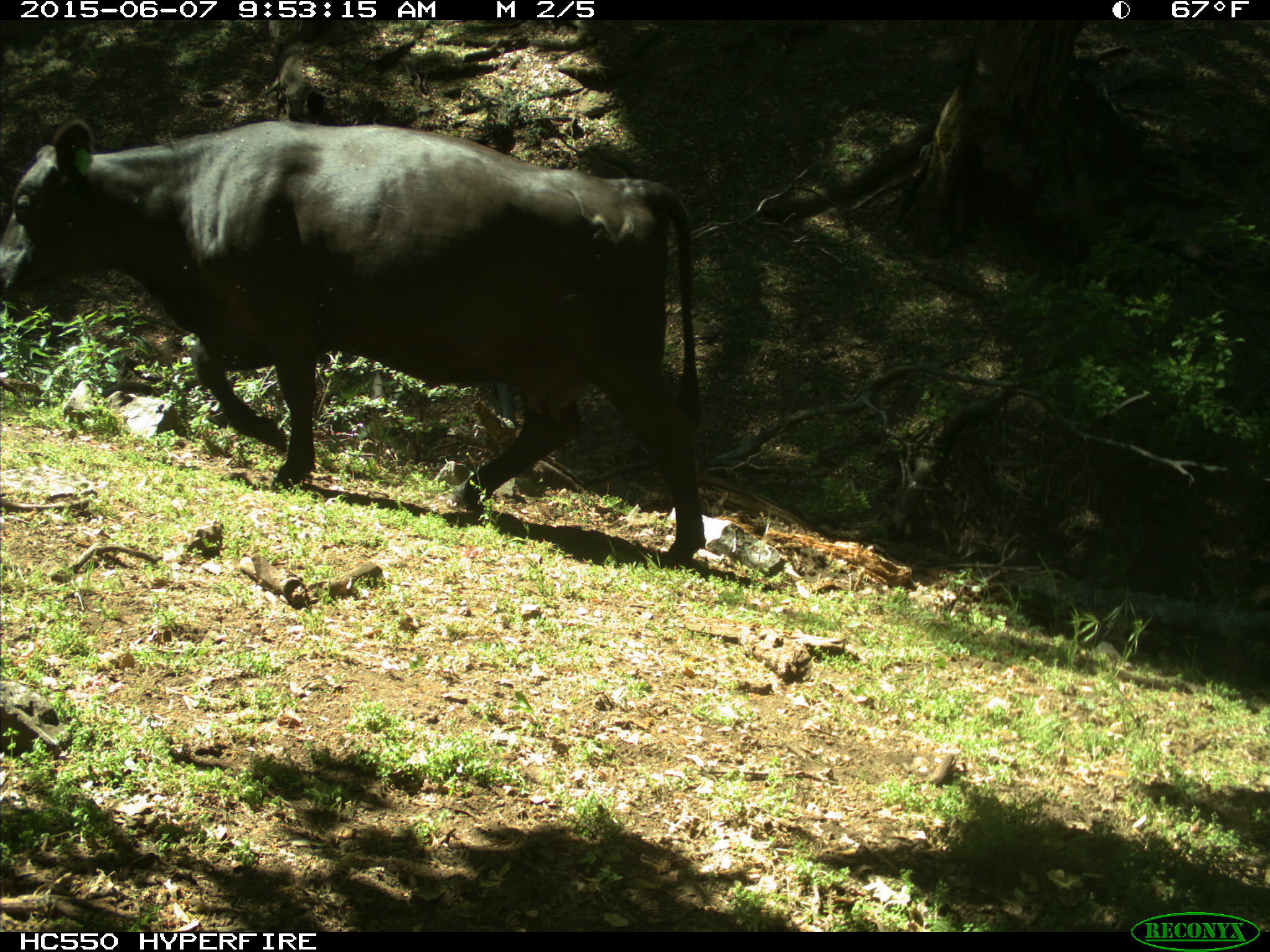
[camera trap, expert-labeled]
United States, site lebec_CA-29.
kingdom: Animalia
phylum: Chordata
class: Mammalia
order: Artiodactyla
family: Bovidae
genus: Bos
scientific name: Bos taurus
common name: domestic cow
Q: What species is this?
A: Bos taurus (domestic cow).